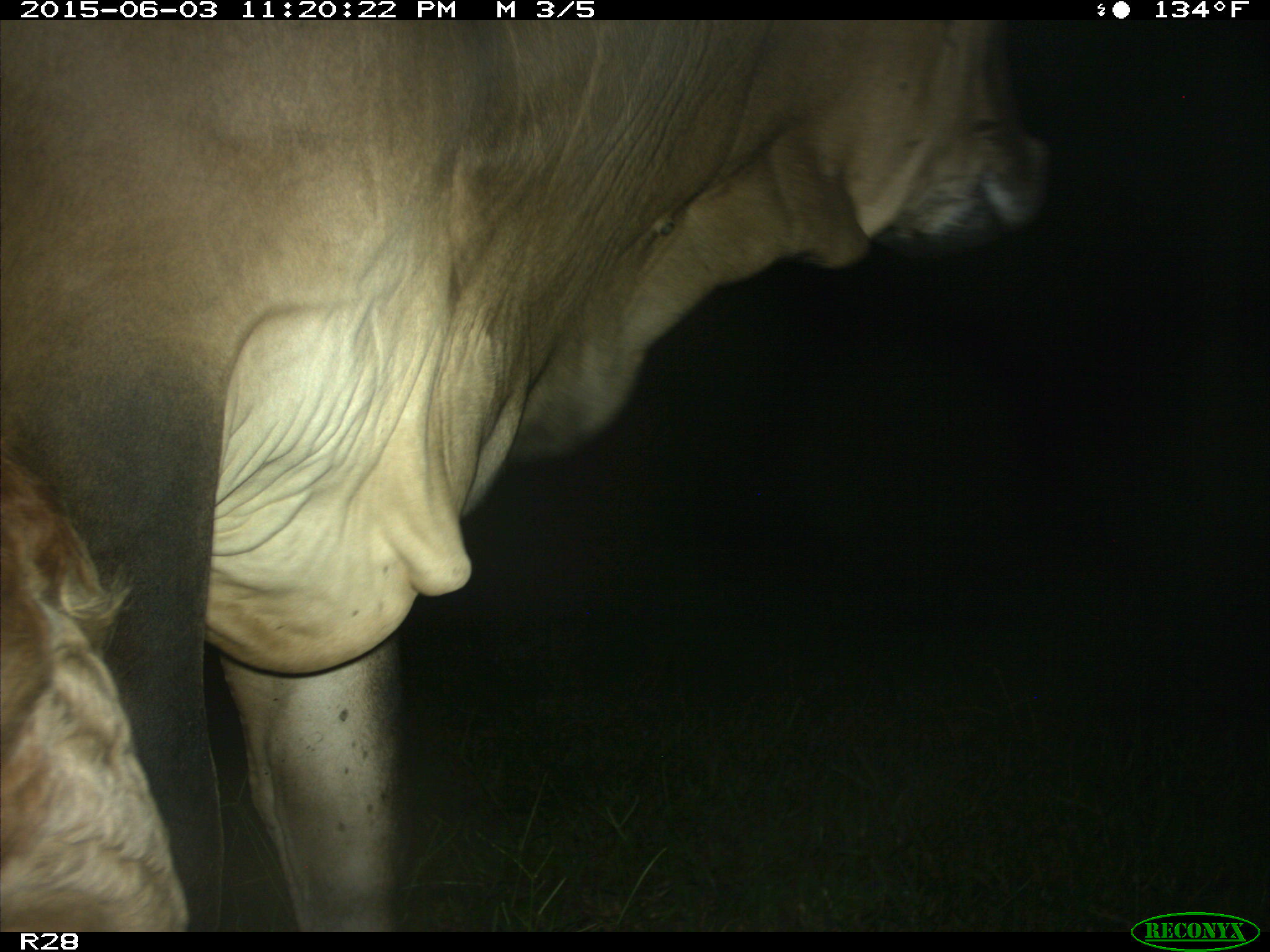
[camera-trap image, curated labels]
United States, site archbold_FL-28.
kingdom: Animalia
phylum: Chordata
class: Mammalia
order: Artiodactyla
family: Bovidae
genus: Bos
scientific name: Bos taurus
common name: domestic cow